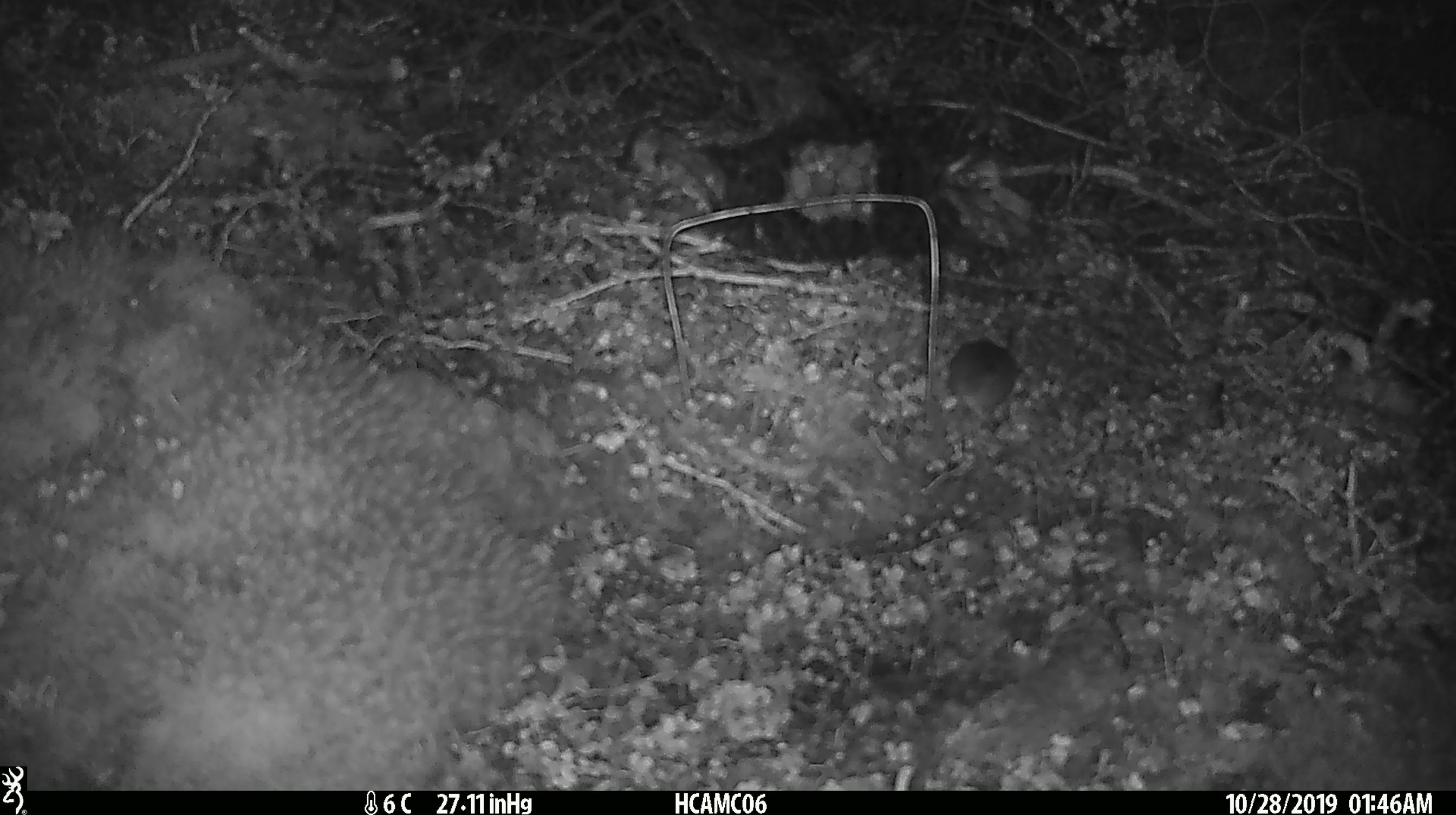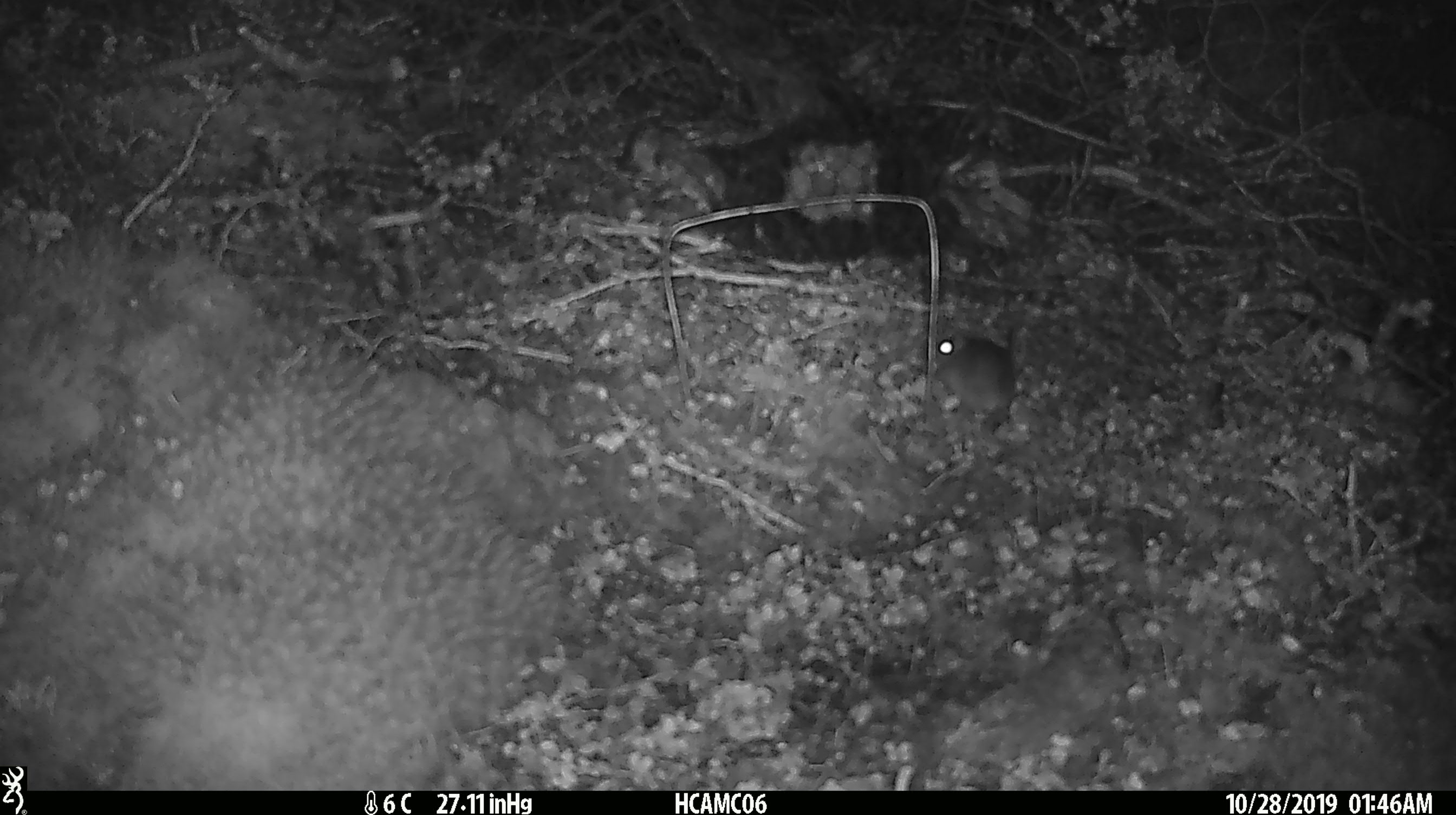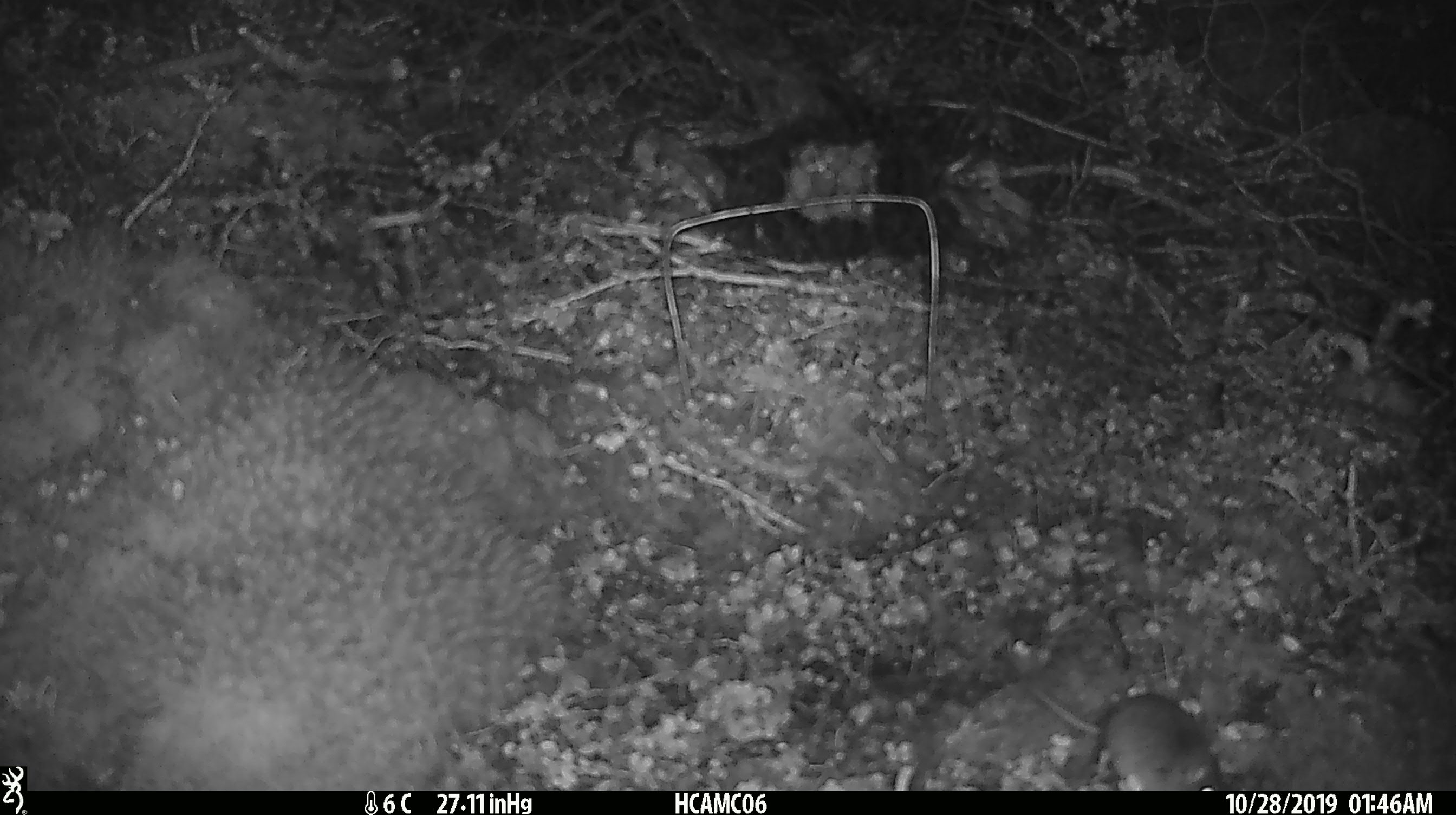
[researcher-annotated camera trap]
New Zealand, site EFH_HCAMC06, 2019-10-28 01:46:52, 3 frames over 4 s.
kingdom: Animalia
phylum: Chordata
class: Mammalia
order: Rodentia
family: Muridae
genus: Mus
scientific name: Mus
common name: mouse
Mouse (Mus).